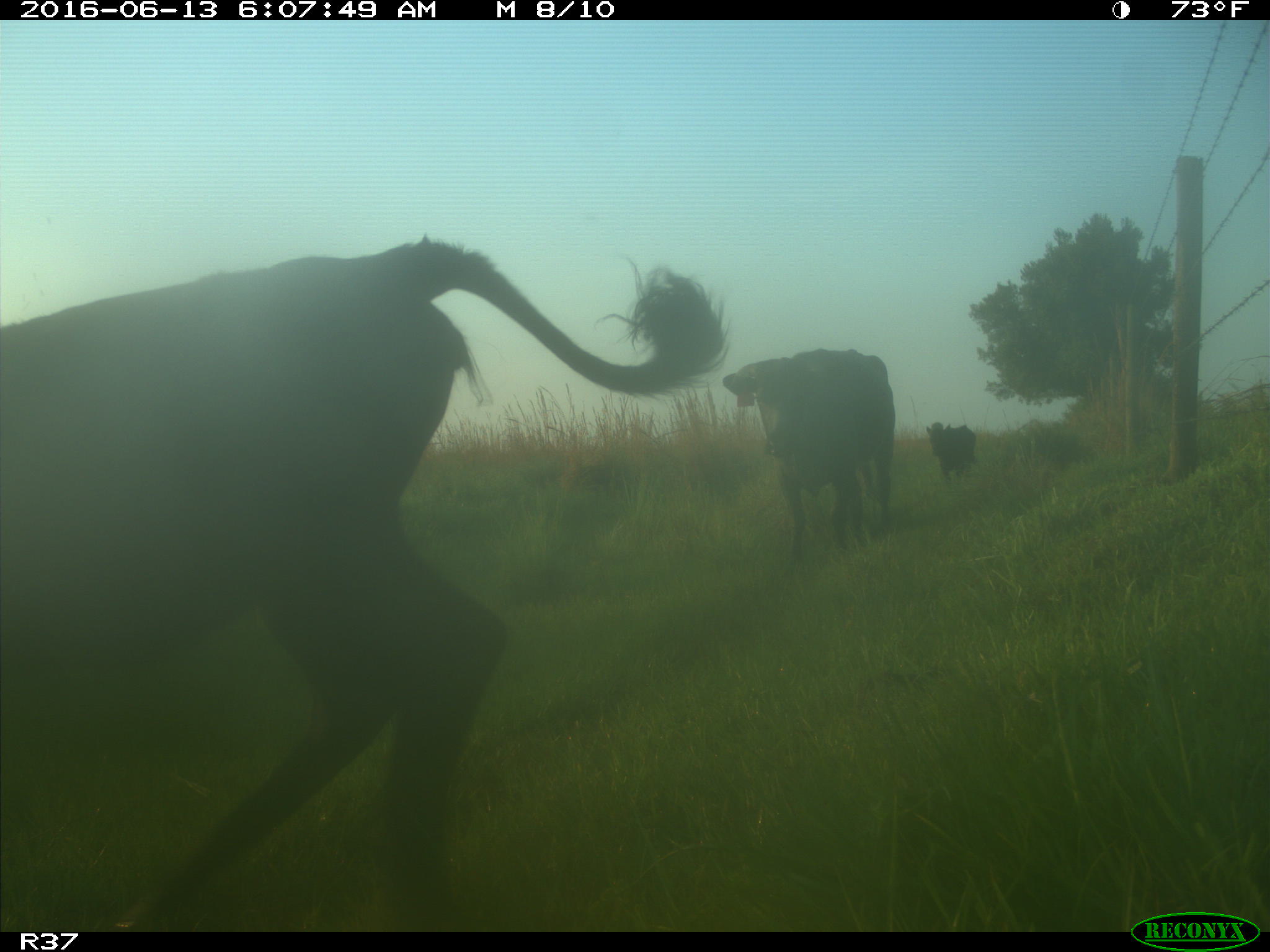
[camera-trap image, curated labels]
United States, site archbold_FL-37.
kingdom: Animalia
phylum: Chordata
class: Mammalia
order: Artiodactyla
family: Bovidae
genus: Bos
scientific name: Bos taurus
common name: domestic cow